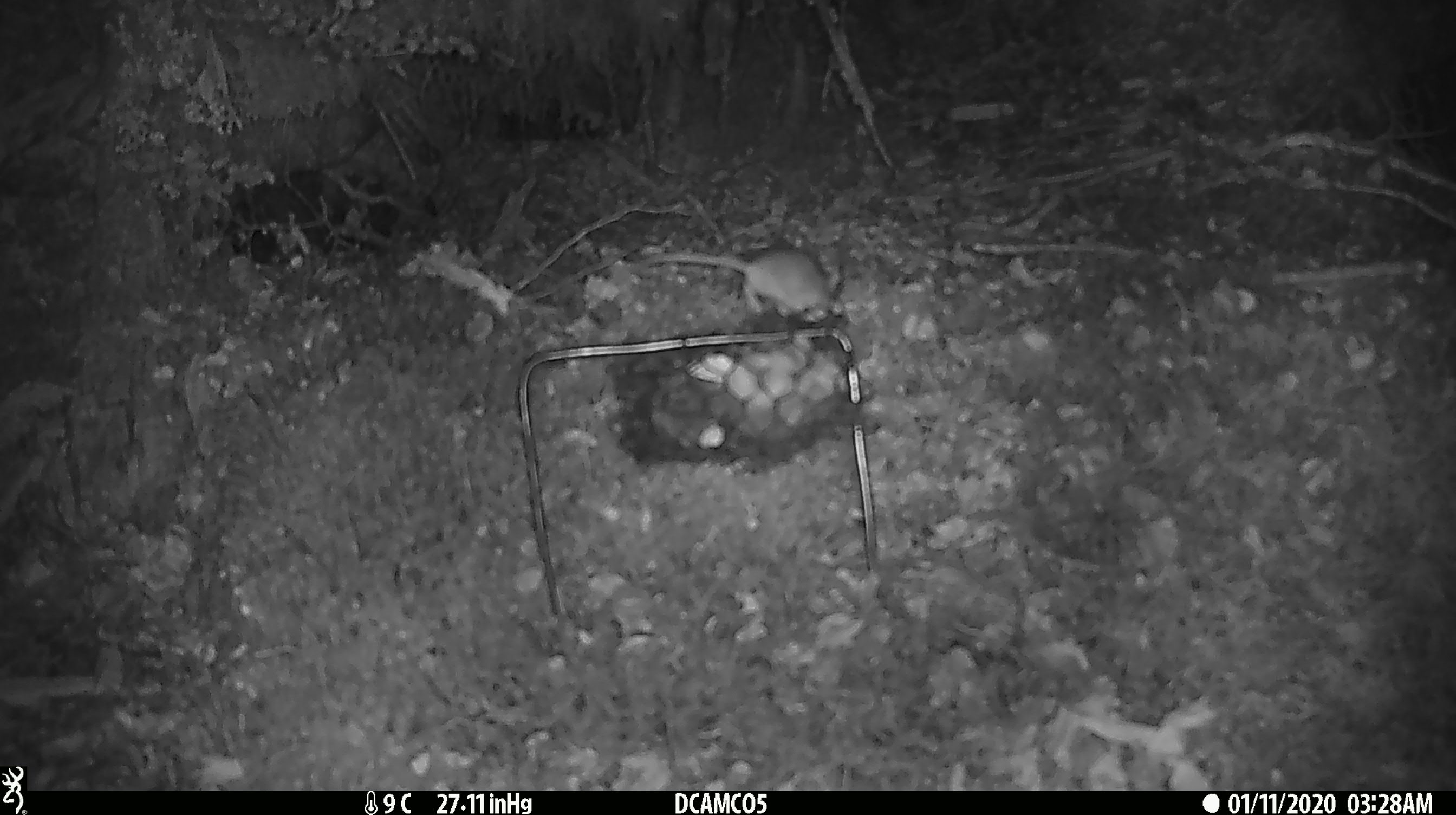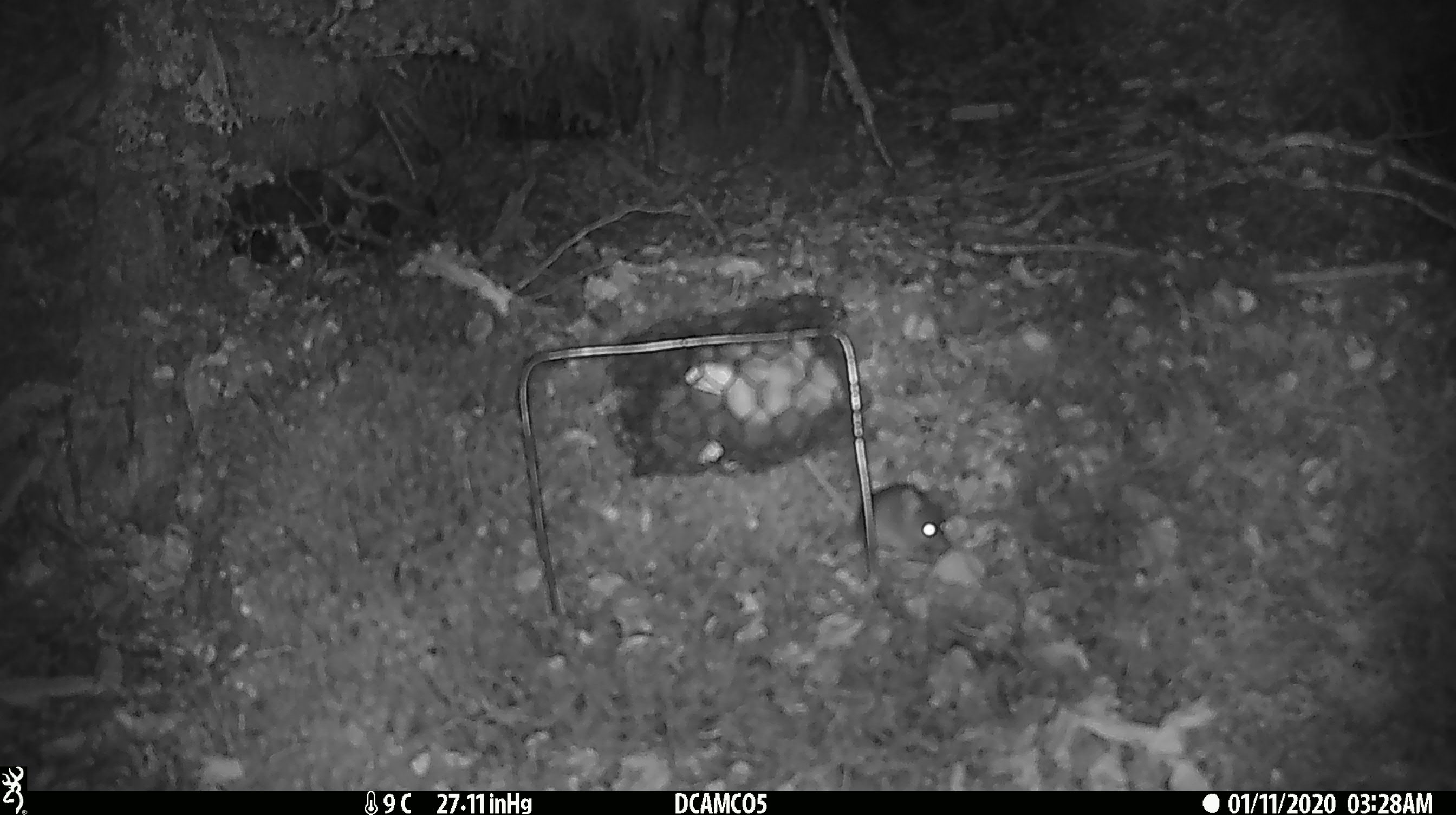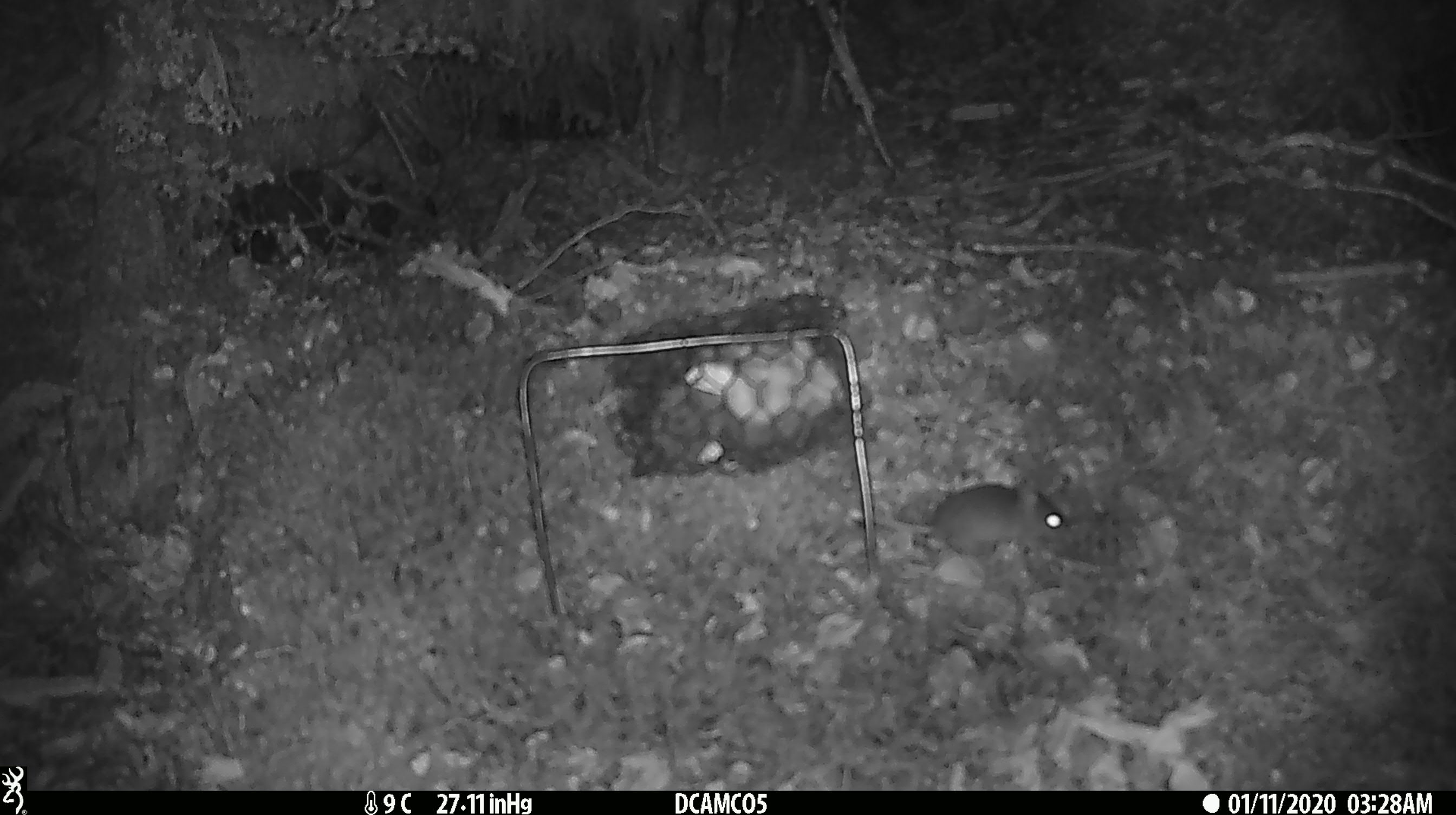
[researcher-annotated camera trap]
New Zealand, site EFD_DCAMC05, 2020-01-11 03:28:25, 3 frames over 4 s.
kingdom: Animalia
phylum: Chordata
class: Mammalia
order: Rodentia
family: Muridae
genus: Mus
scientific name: Mus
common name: mouse